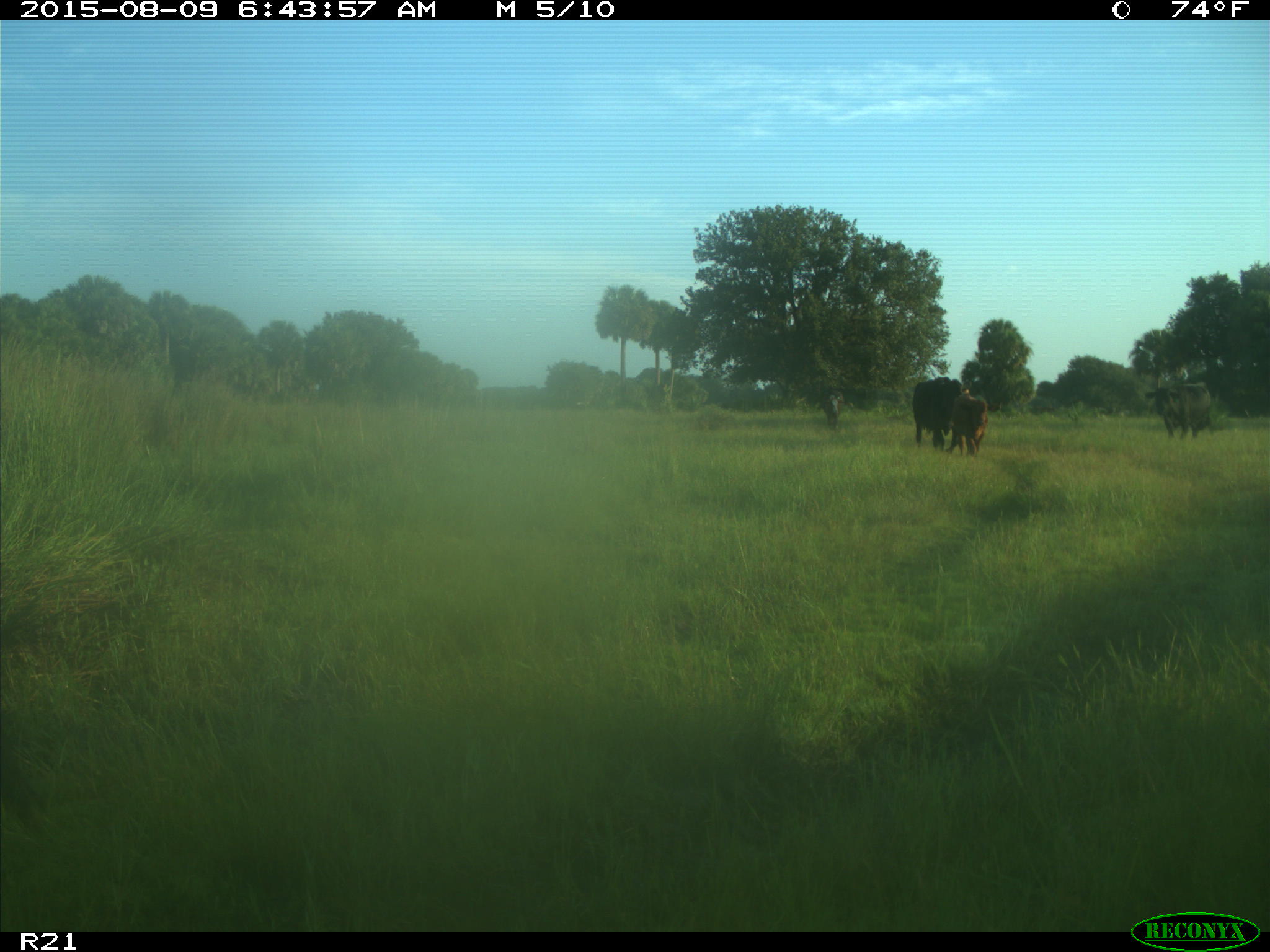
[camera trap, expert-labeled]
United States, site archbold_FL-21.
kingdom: Animalia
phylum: Chordata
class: Mammalia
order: Artiodactyla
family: Bovidae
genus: Bos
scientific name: Bos taurus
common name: domestic cow